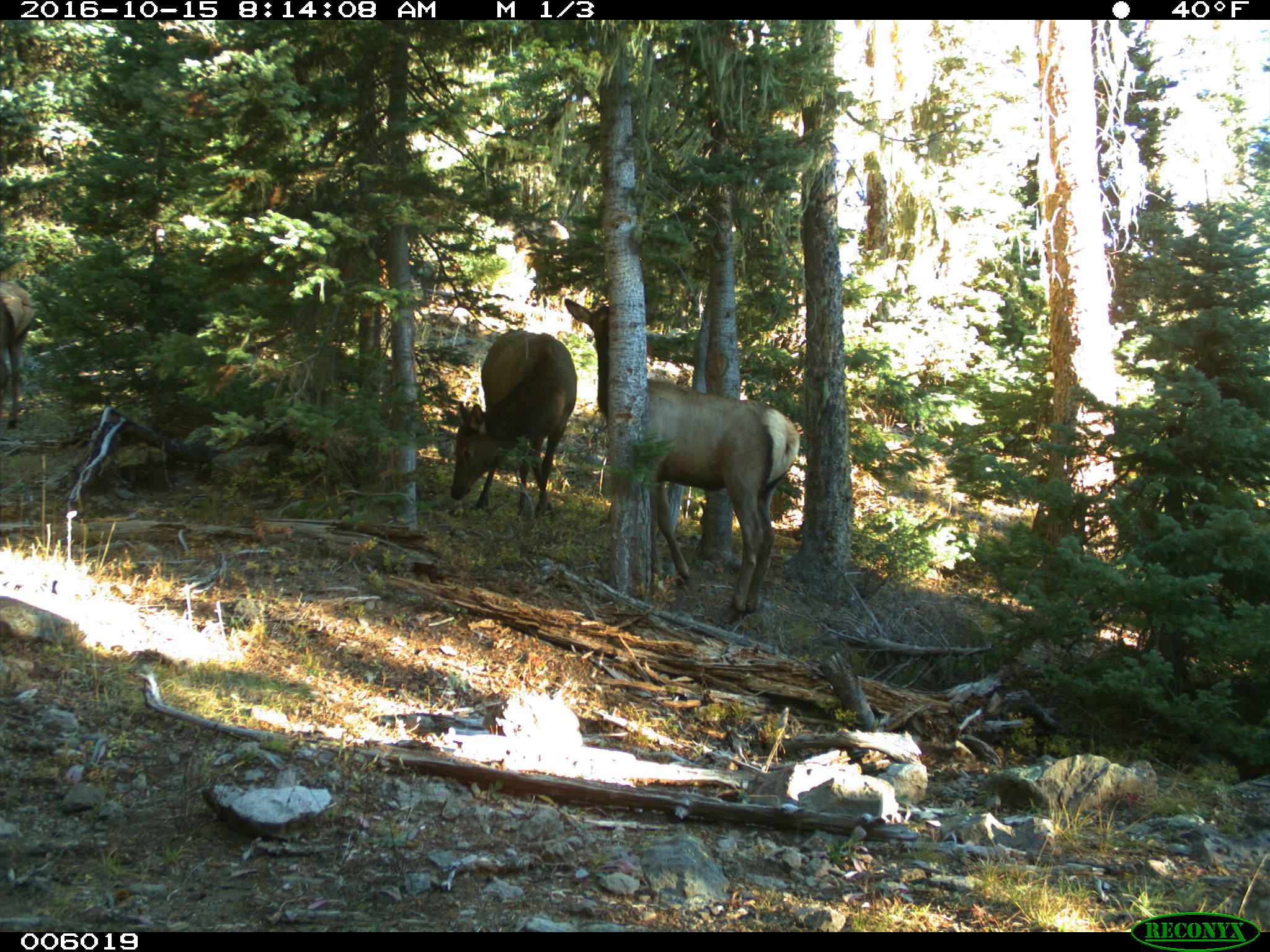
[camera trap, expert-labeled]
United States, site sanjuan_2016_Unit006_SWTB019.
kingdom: Animalia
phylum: Chordata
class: Mammalia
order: Artiodactyla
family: Cervidae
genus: Cervus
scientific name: Cervus elaphus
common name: red deer